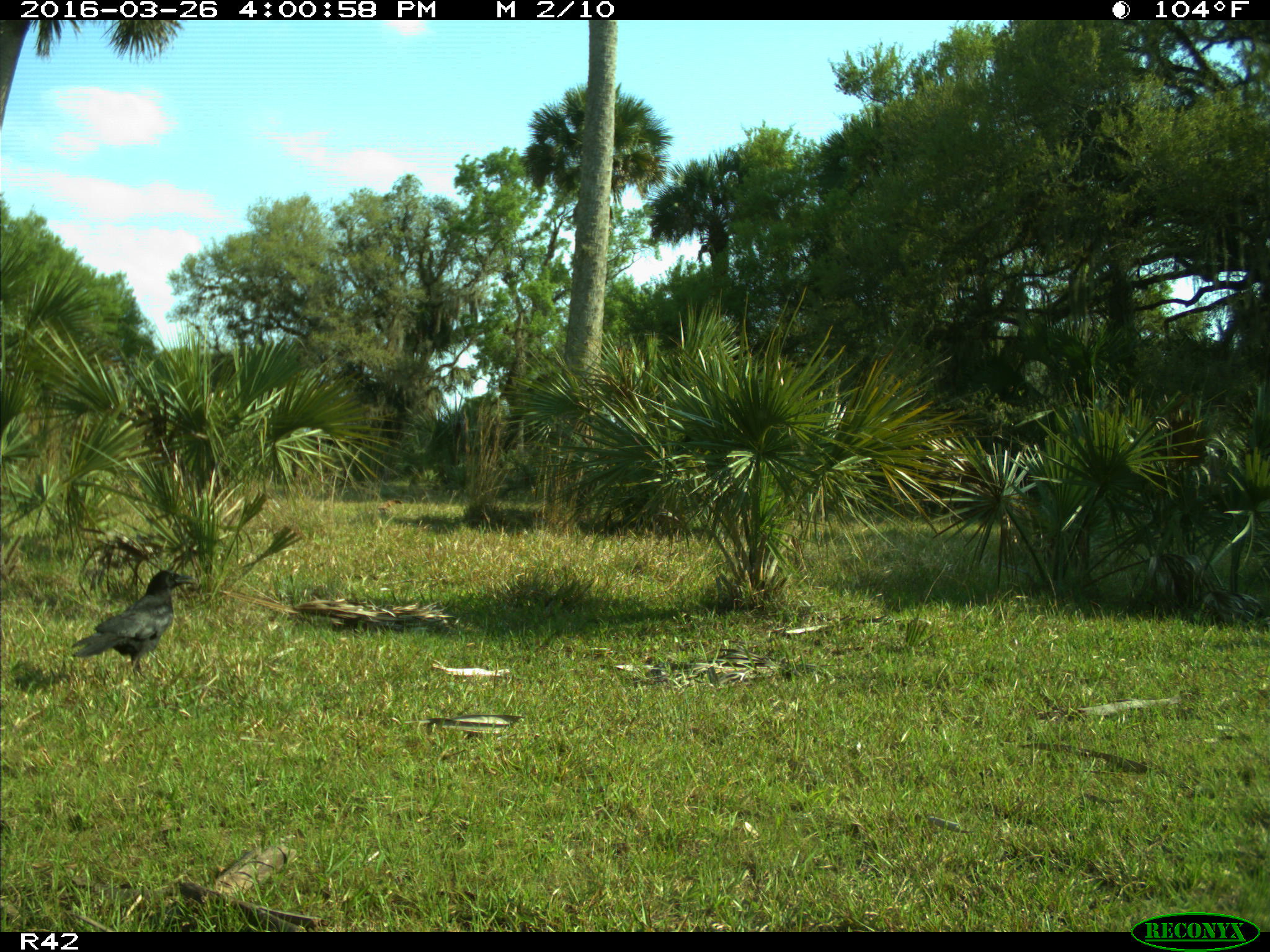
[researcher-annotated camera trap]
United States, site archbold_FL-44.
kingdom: Animalia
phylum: Chordata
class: Aves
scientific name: Aves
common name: birds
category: unidentified bird